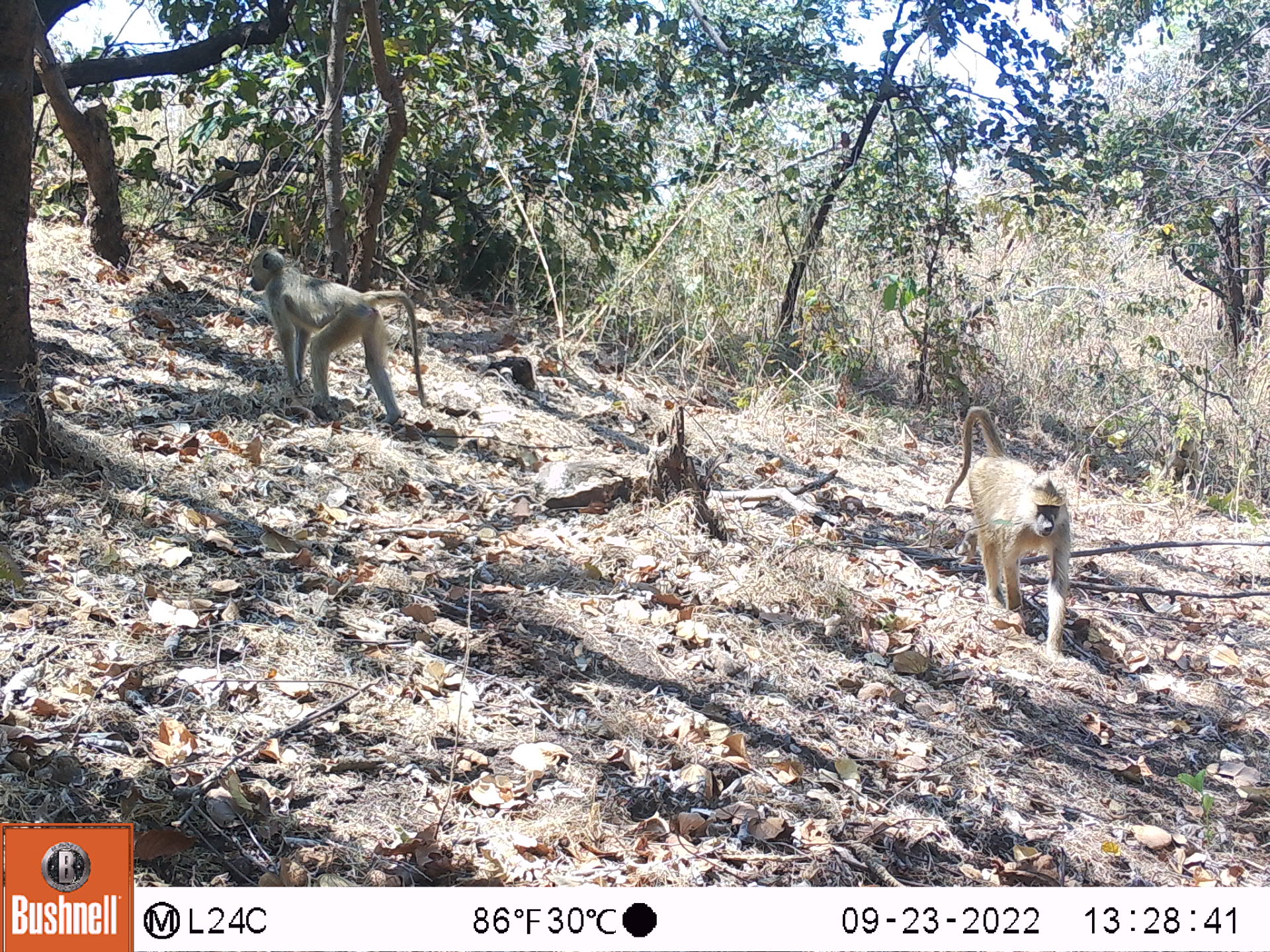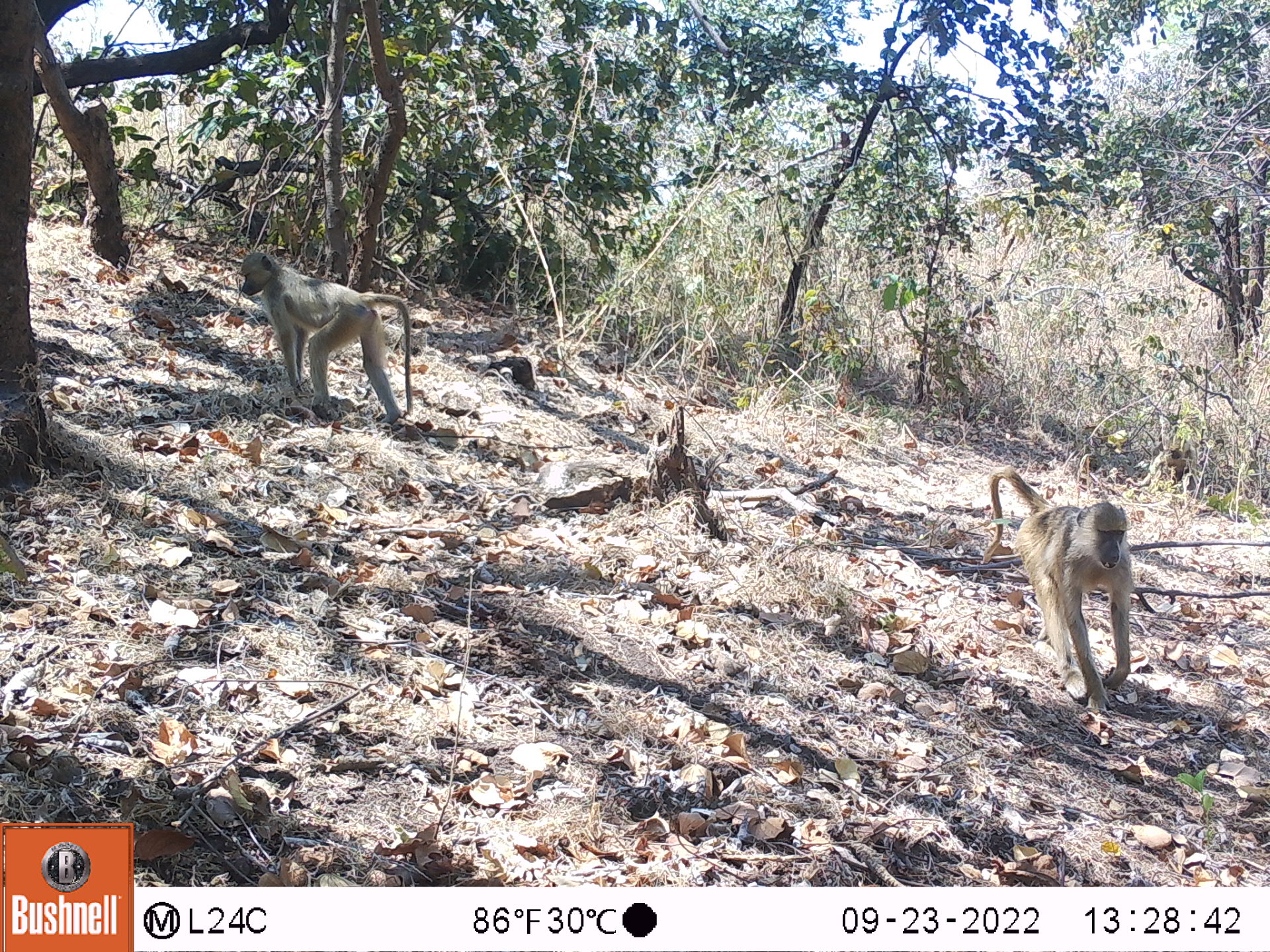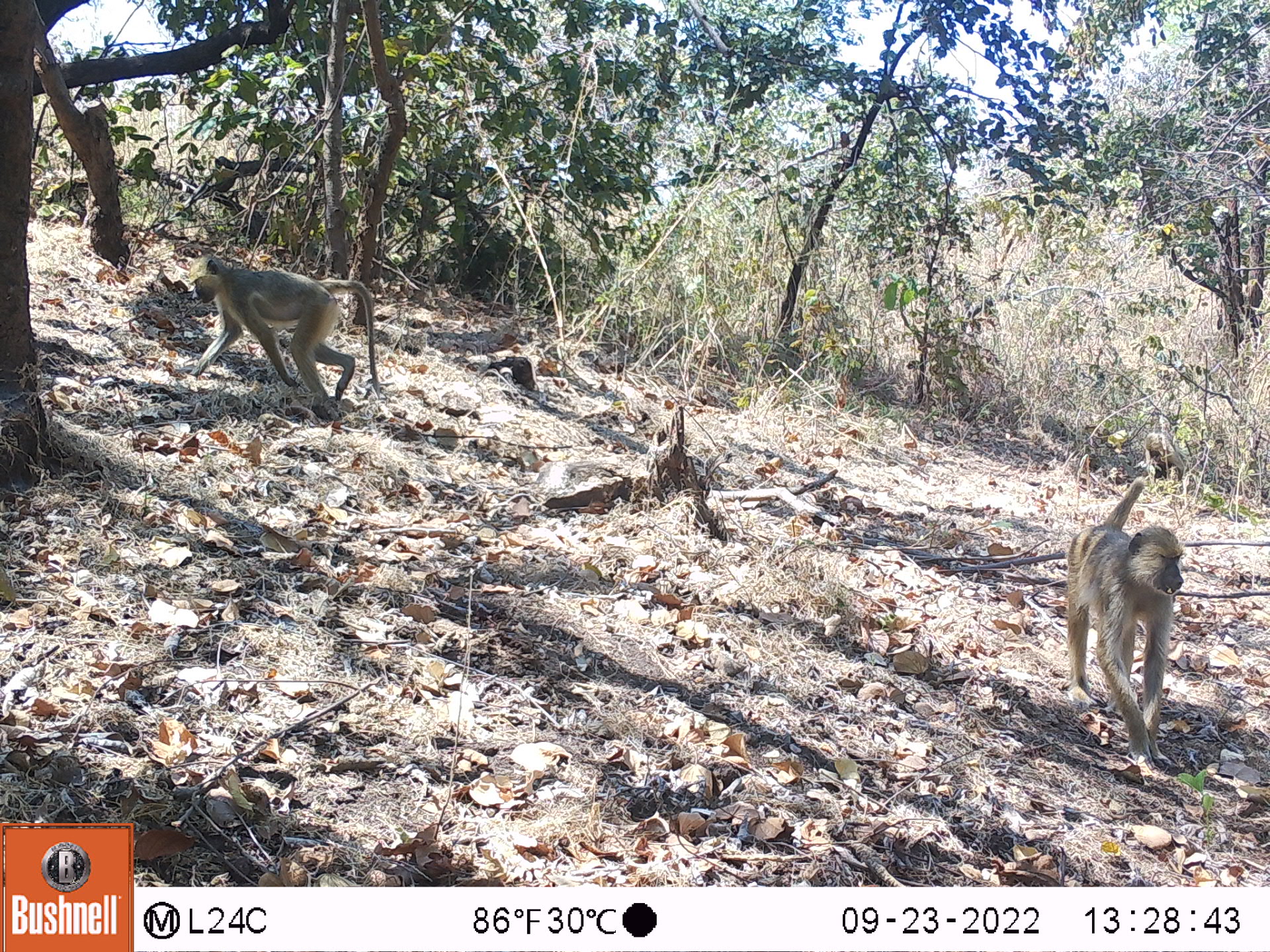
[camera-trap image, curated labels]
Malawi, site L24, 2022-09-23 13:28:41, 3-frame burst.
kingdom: Animalia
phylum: Chordata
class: Mammalia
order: Primates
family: Cercopithecidae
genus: Papio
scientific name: Papio cynocephalus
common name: yellow baboon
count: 2